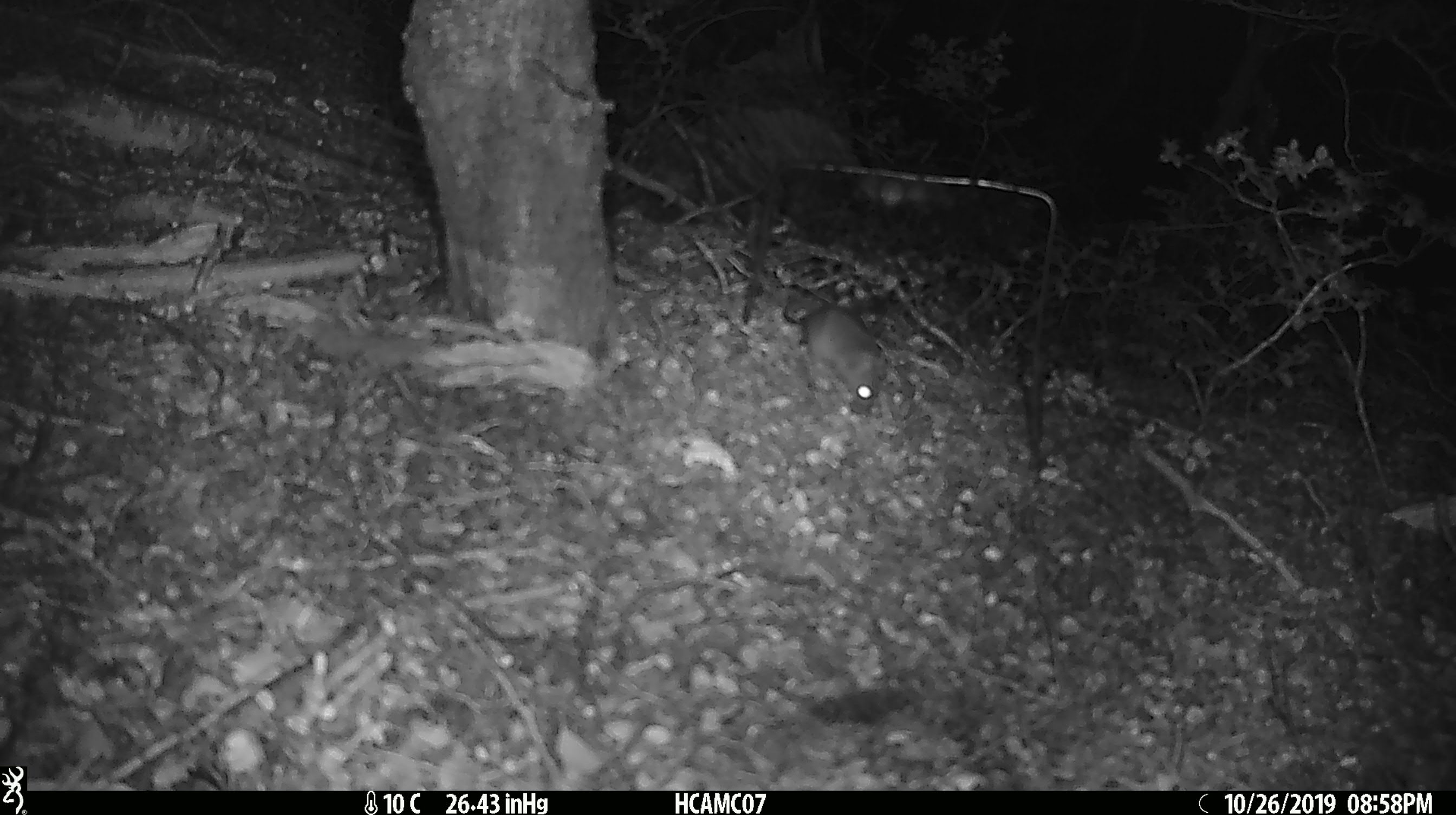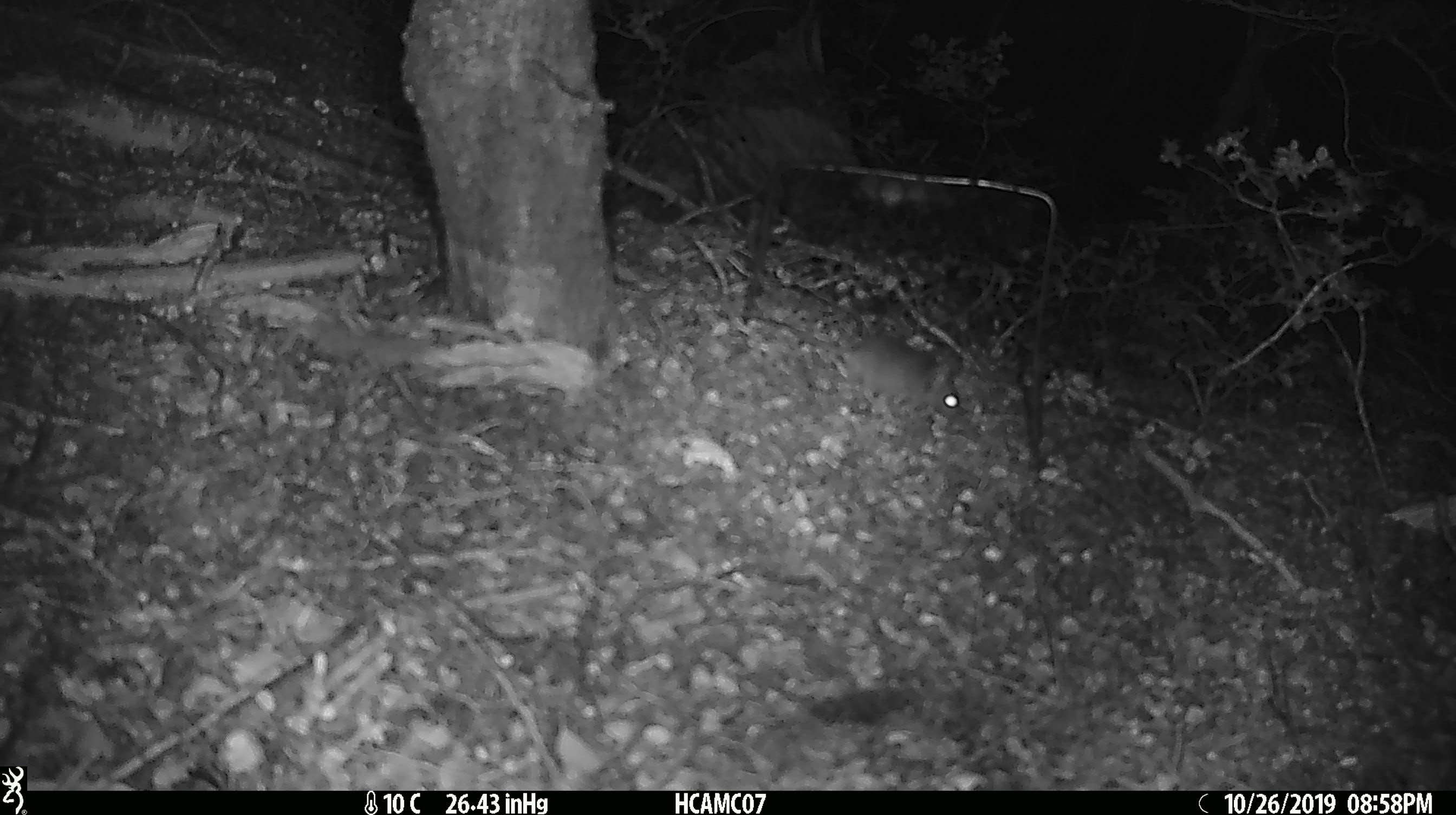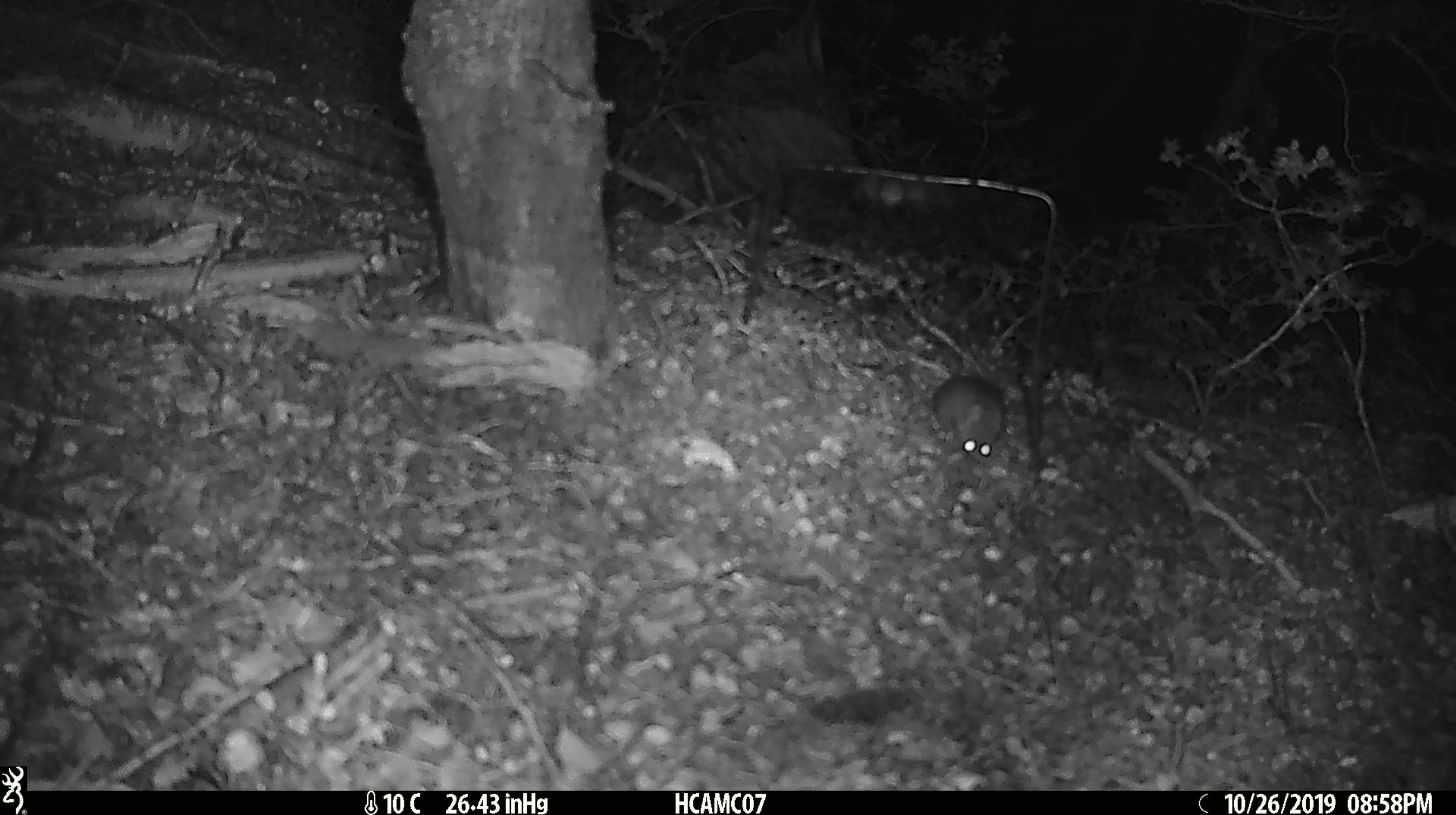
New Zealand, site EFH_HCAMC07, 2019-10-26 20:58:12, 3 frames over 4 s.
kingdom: Animalia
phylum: Chordata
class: Mammalia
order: Rodentia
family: Muridae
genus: Mus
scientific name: Mus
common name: mouse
Mouse (Mus).